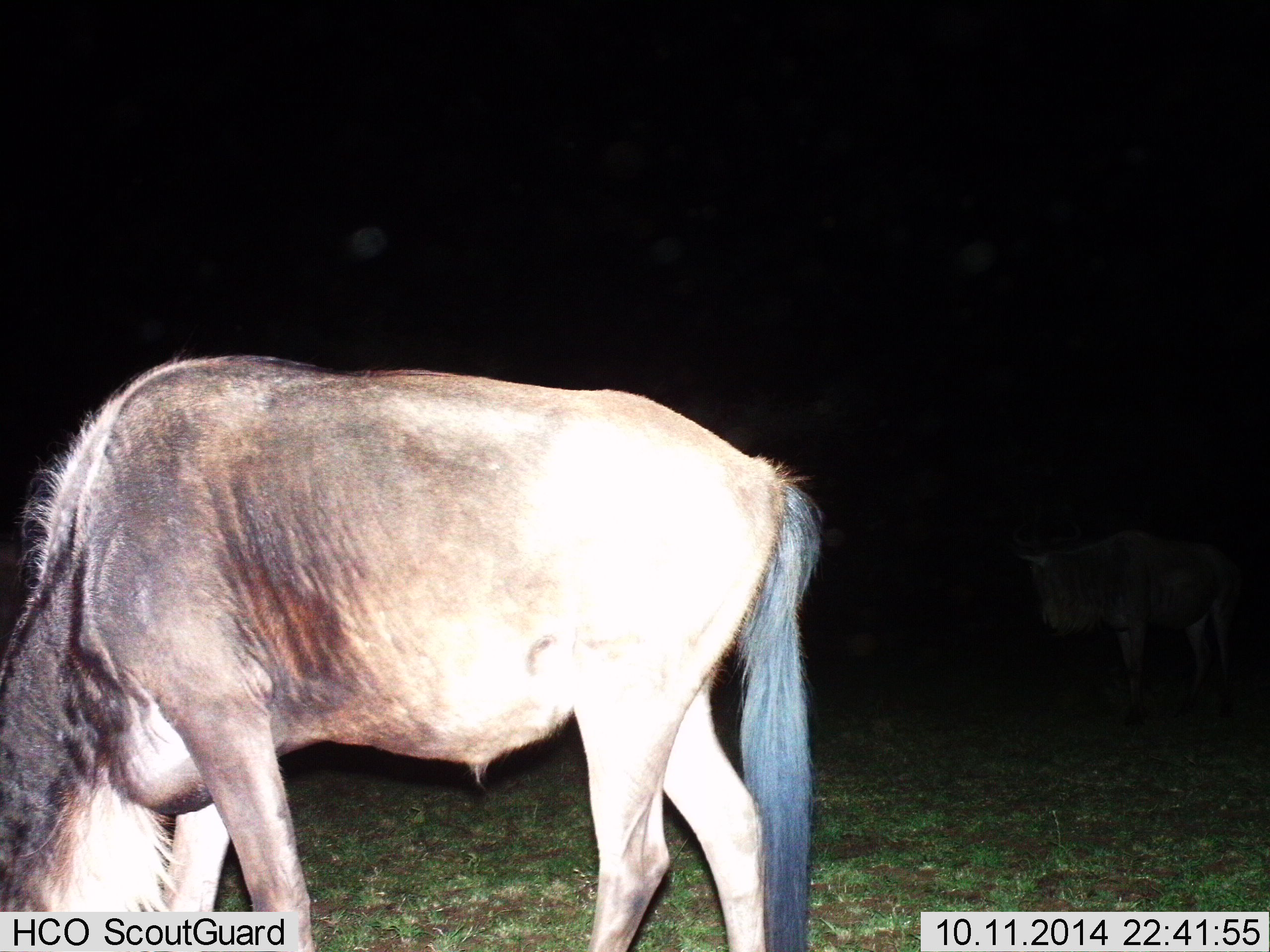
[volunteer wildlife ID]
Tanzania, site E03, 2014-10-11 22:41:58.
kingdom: Animalia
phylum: Chordata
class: Mammalia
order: Artiodactyla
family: Bovidae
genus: Connochaetes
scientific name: Connochaetes taurinus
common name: blue wildebeest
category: wildebeest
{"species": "wildebeest (blue wildebeest) (Connochaetes taurinus)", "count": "2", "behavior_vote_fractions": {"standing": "40%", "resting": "0%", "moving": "0%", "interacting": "0%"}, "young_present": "0%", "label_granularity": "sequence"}